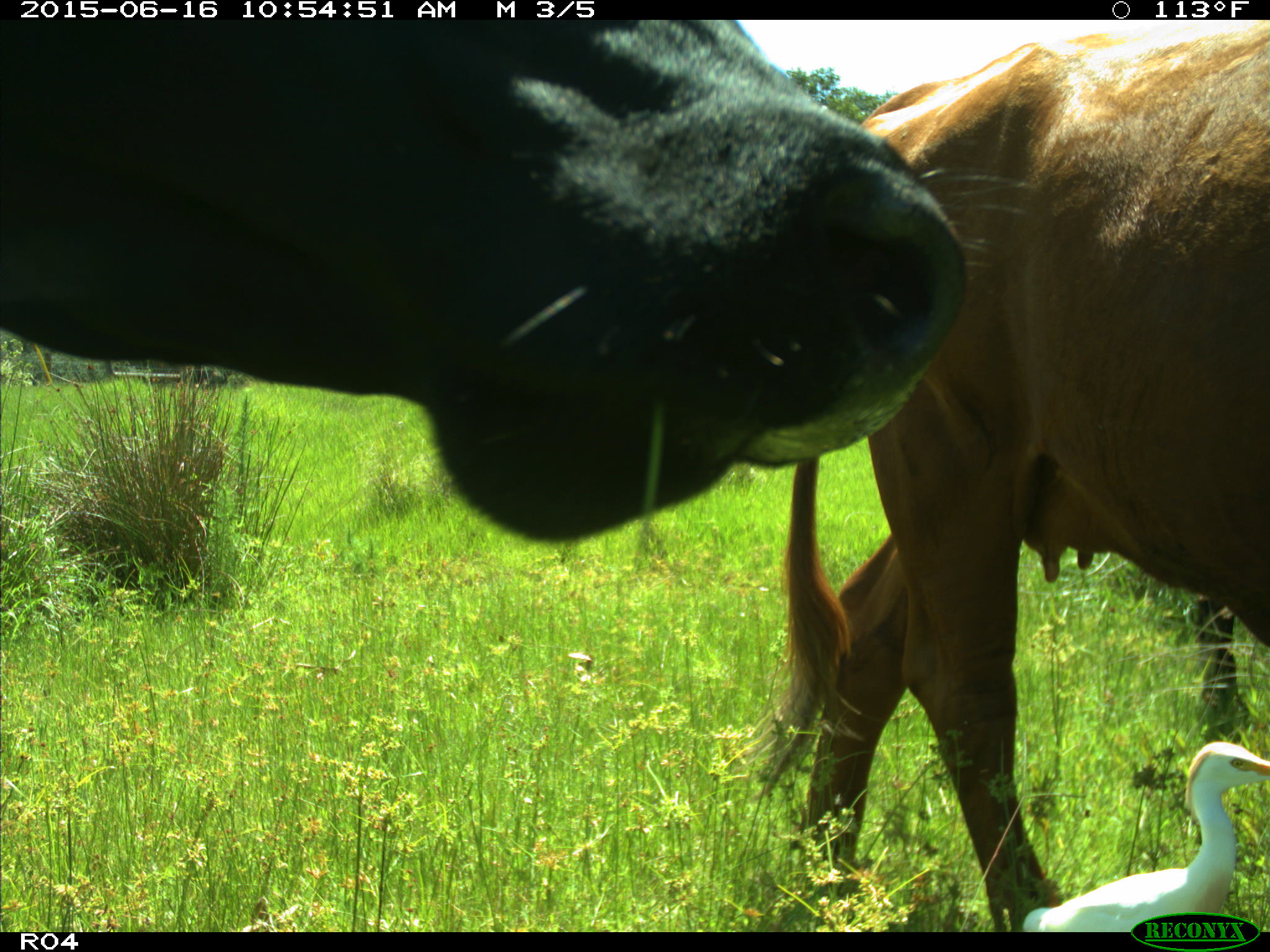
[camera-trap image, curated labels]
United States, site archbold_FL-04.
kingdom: Animalia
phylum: Chordata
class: Mammalia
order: Artiodactyla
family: Bovidae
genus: Bos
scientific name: Bos taurus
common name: domestic cow